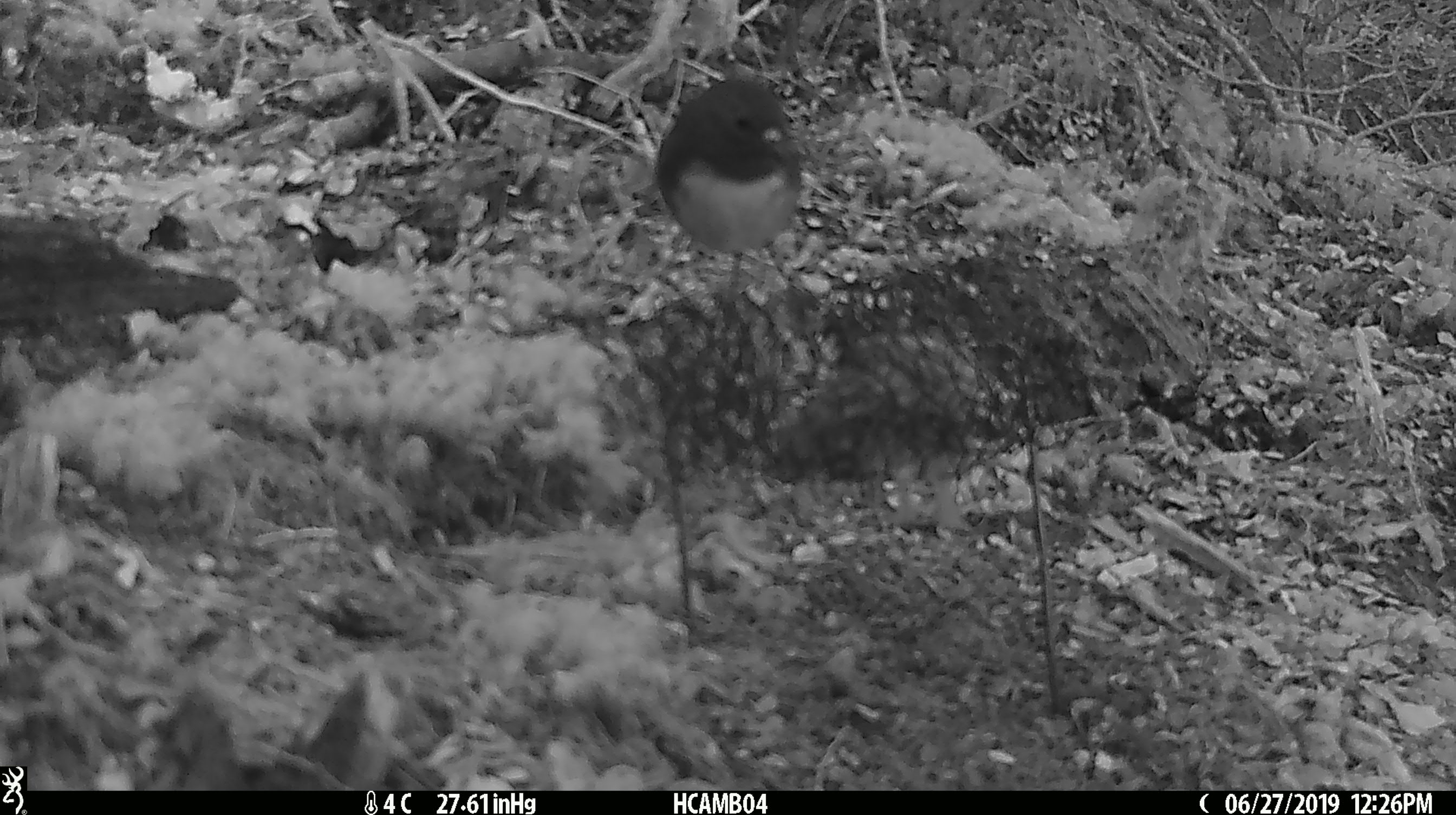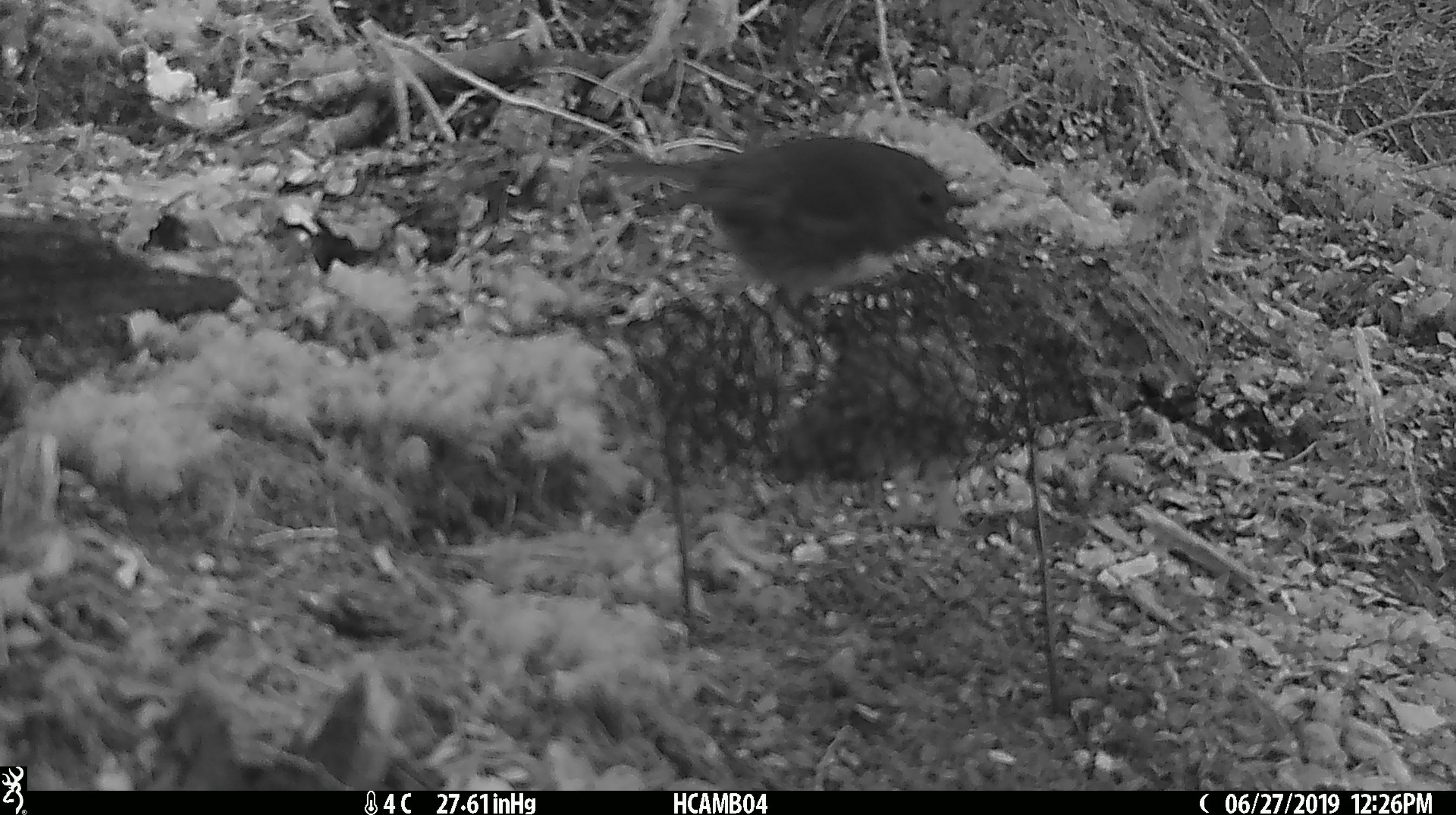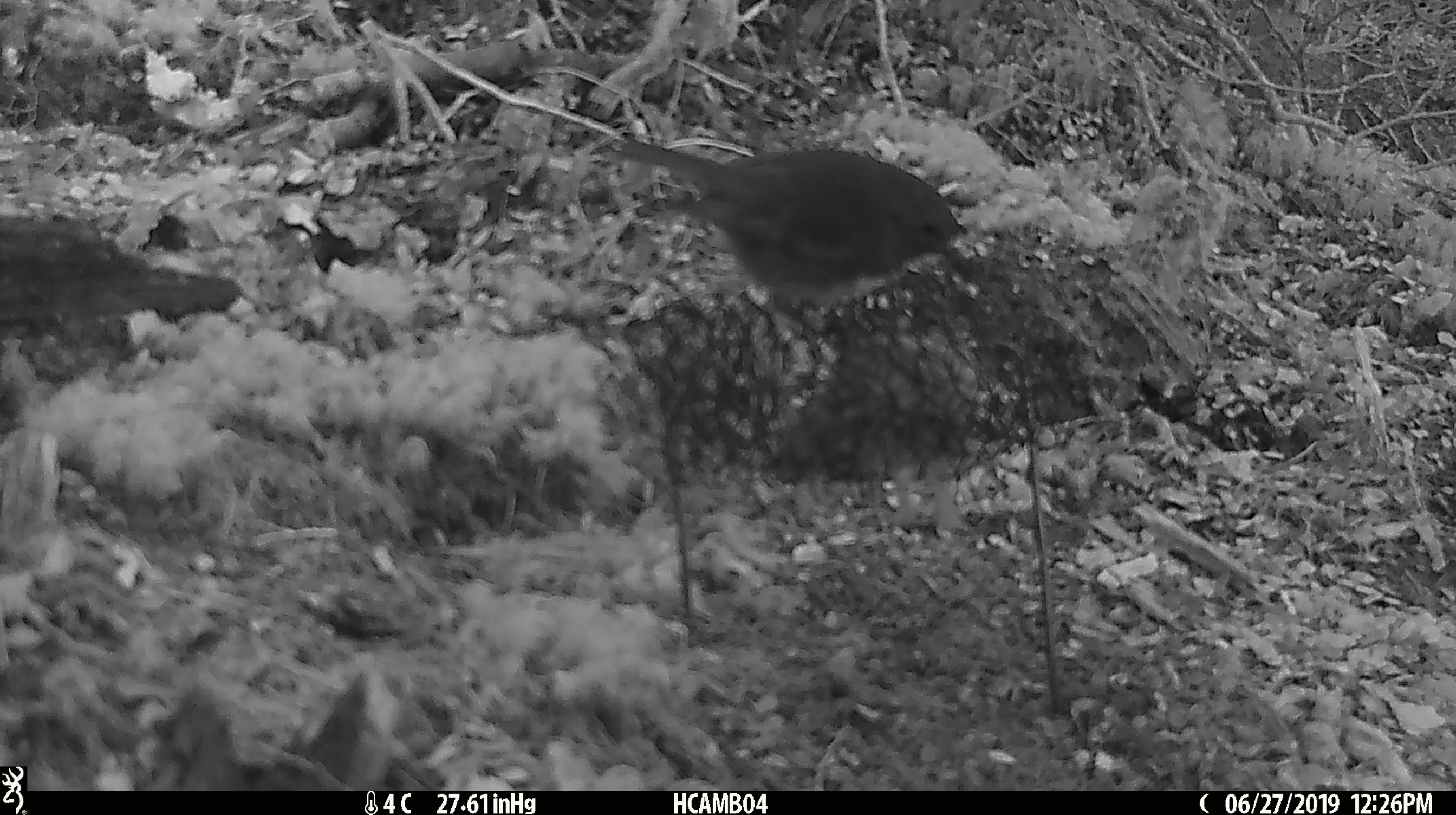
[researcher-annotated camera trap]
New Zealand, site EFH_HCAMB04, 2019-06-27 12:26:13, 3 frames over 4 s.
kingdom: Animalia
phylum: Chordata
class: Aves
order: Passeriformes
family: Petroicidae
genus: Petroica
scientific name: Petroica australis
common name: new zealand robin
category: robin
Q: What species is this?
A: Robin (new zealand robin) (Petroica australis).